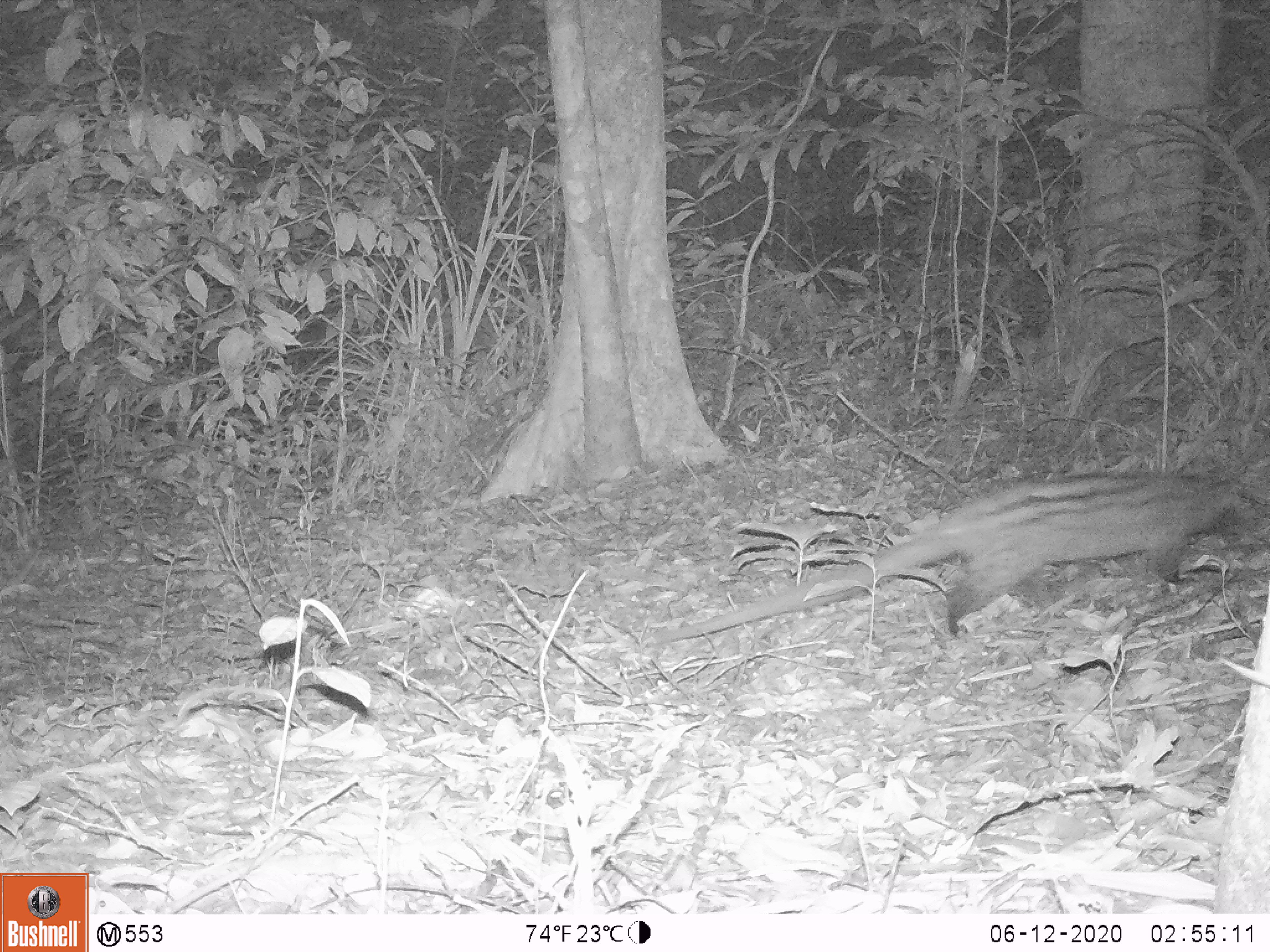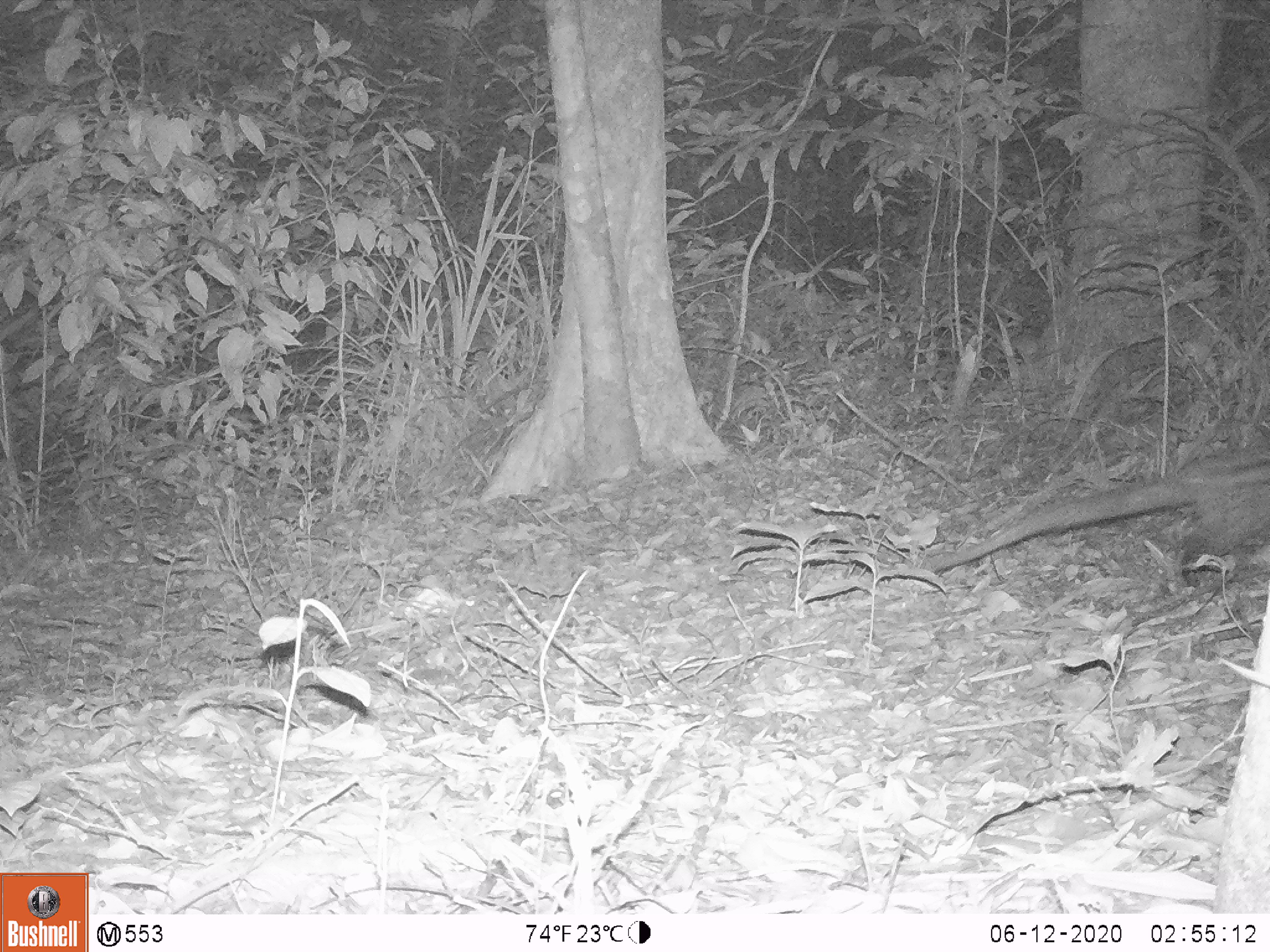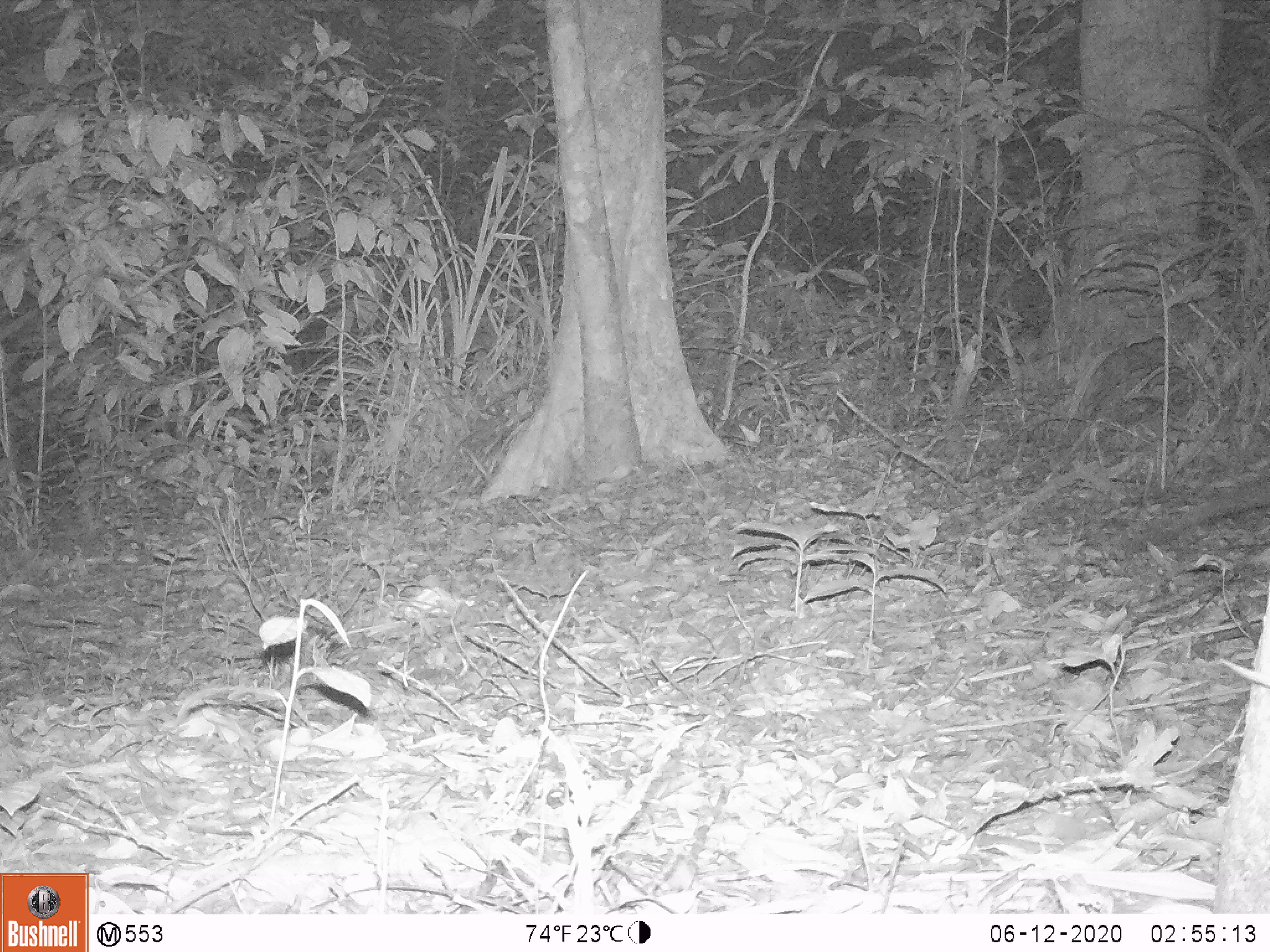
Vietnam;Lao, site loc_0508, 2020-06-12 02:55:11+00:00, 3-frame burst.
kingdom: Animalia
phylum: Chordata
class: Mammalia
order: Carnivora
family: Viverridae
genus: Paradoxurus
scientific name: Paradoxurus hermaphroditus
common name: common palm civet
Common palm civet (Paradoxurus hermaphroditus). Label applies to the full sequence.